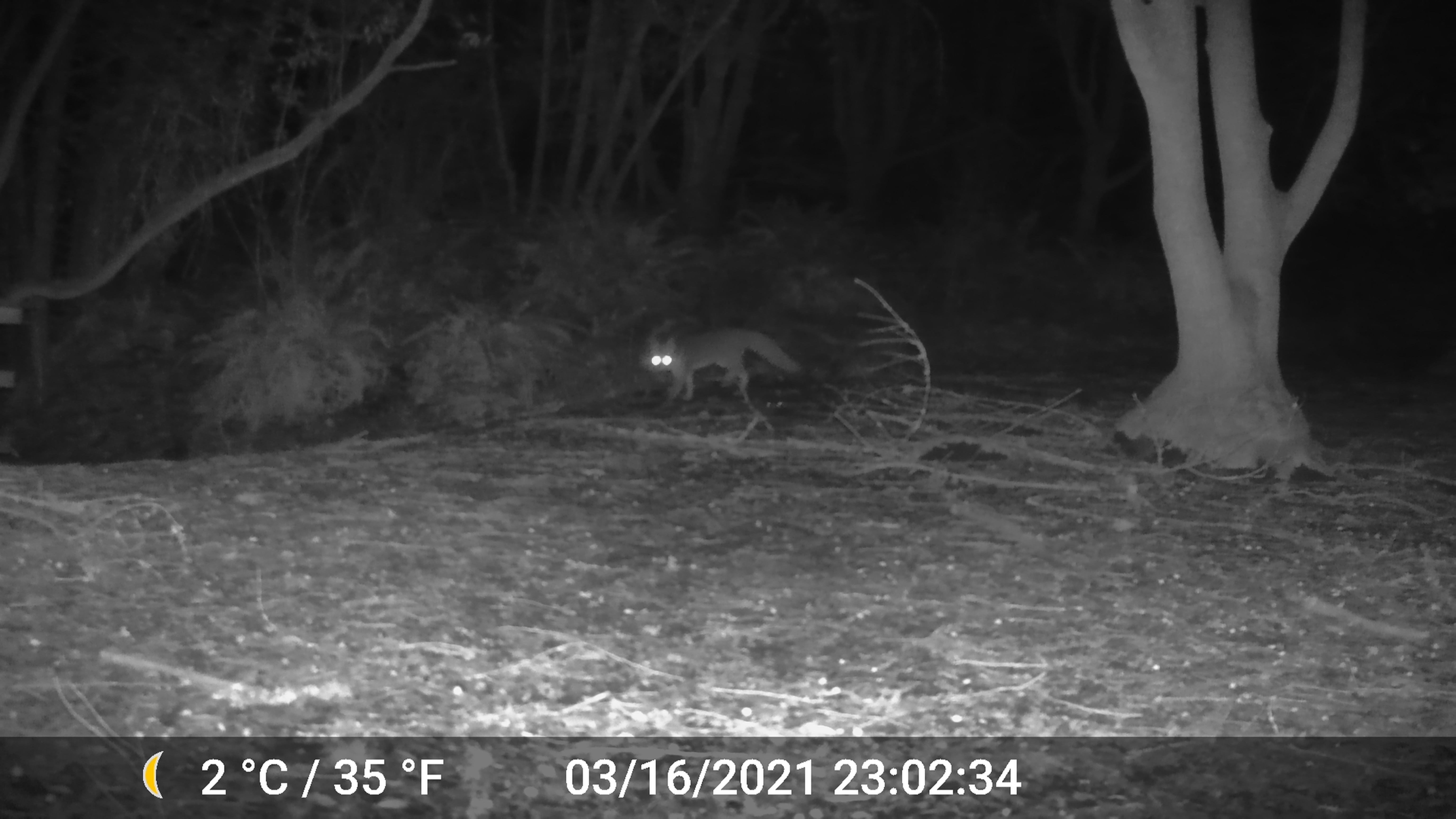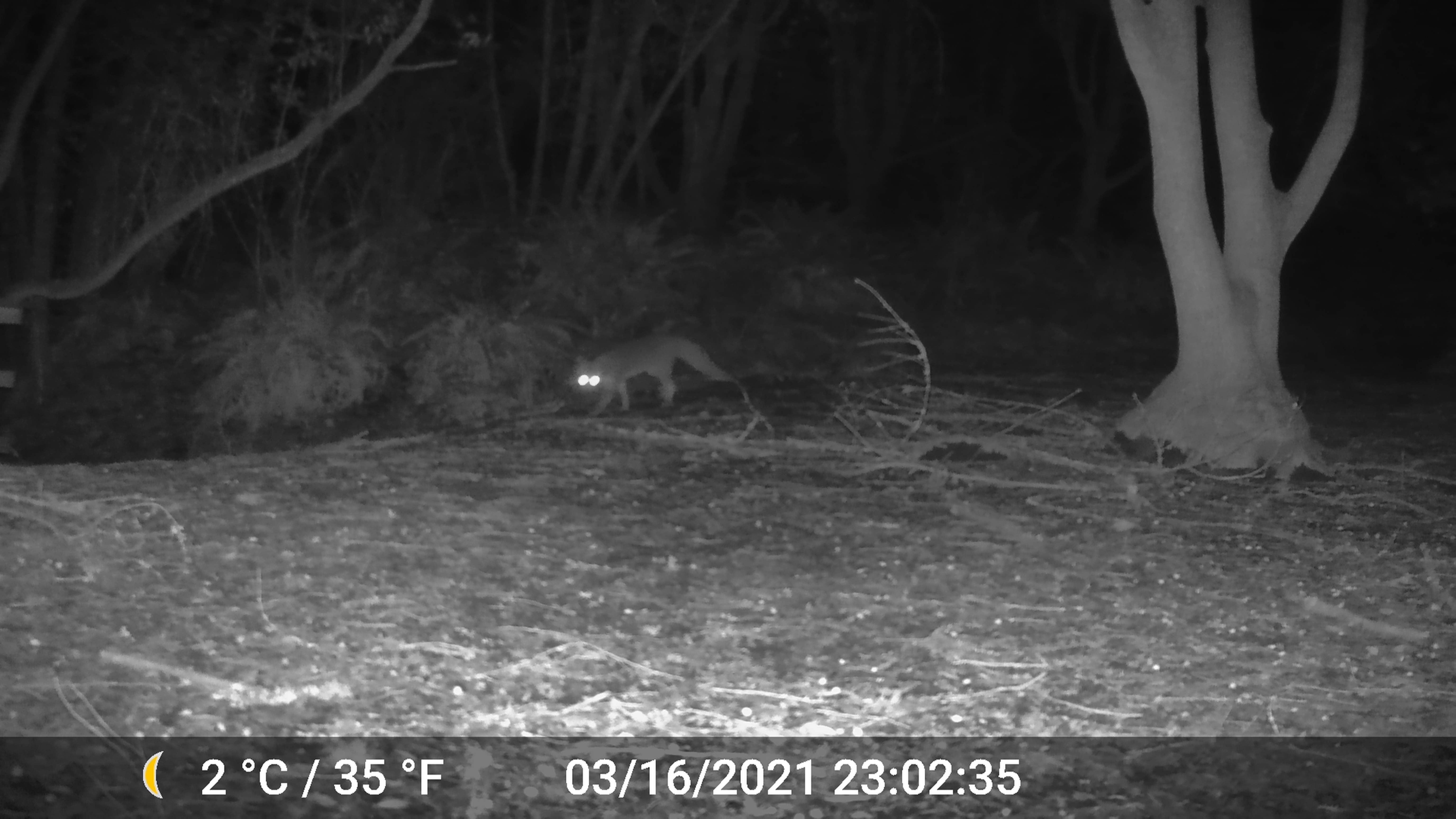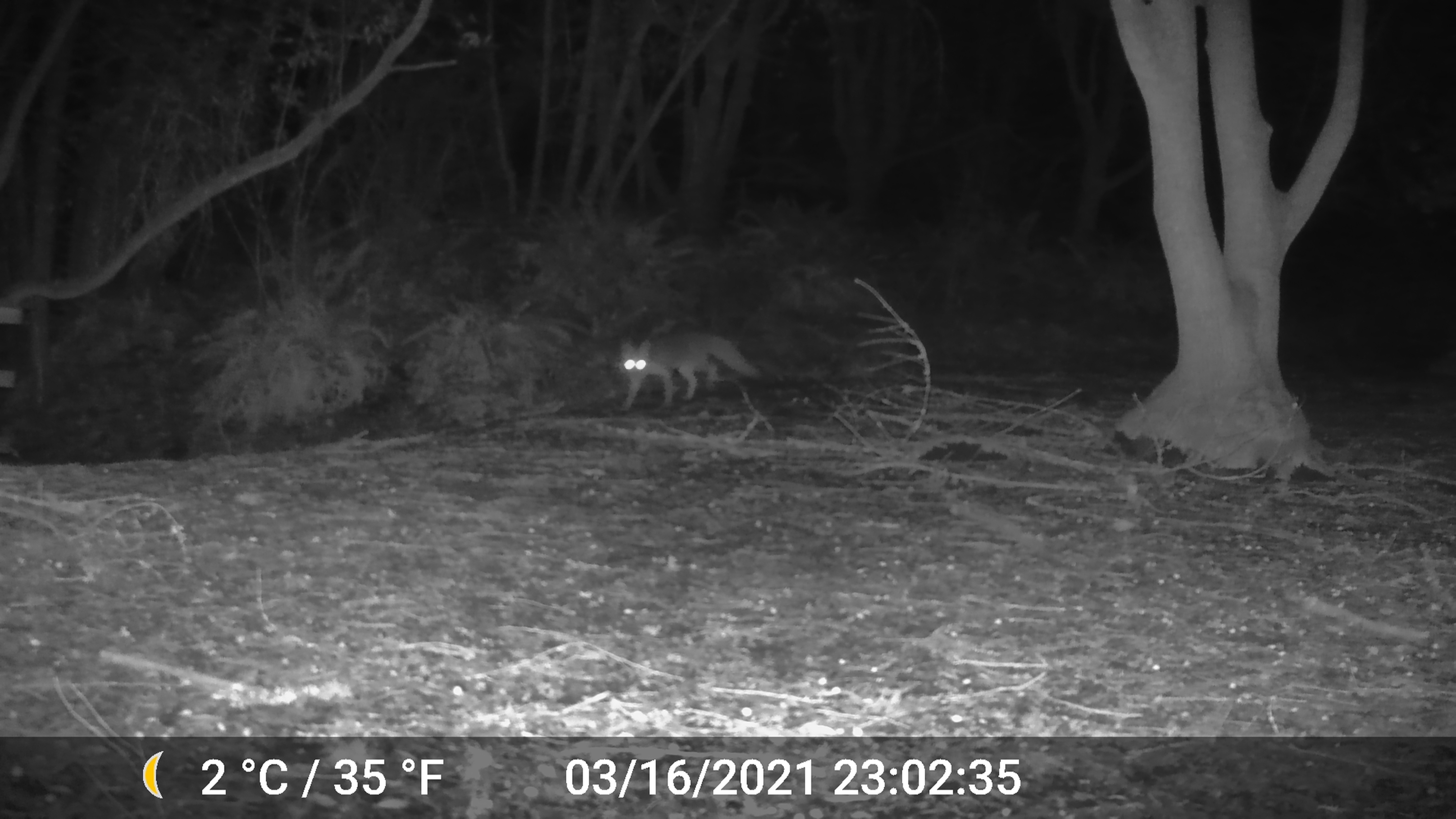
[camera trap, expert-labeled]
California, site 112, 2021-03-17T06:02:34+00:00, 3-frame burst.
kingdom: Animalia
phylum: Chordata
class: Mammalia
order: Carnivora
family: Canidae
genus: Urocyon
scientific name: Urocyon cinereoargenteus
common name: gray fox